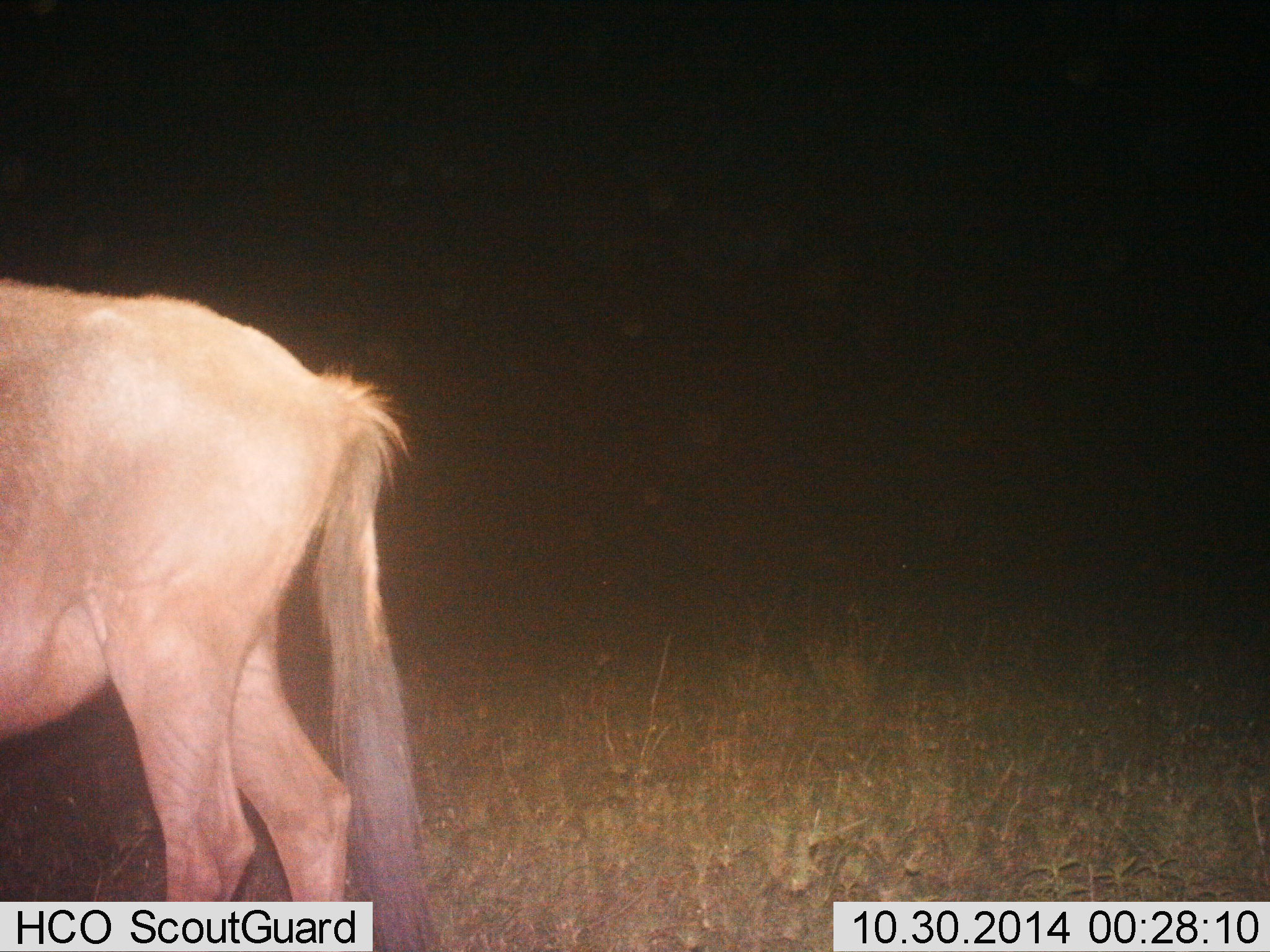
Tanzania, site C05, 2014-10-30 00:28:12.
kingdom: Animalia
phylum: Chordata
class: Mammalia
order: Artiodactyla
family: Bovidae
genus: Connochaetes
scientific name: Connochaetes taurinus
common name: blue wildebeest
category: wildebeest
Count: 1.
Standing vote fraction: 90%.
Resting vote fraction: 0%.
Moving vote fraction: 10%.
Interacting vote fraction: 0%.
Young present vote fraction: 0%.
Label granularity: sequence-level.